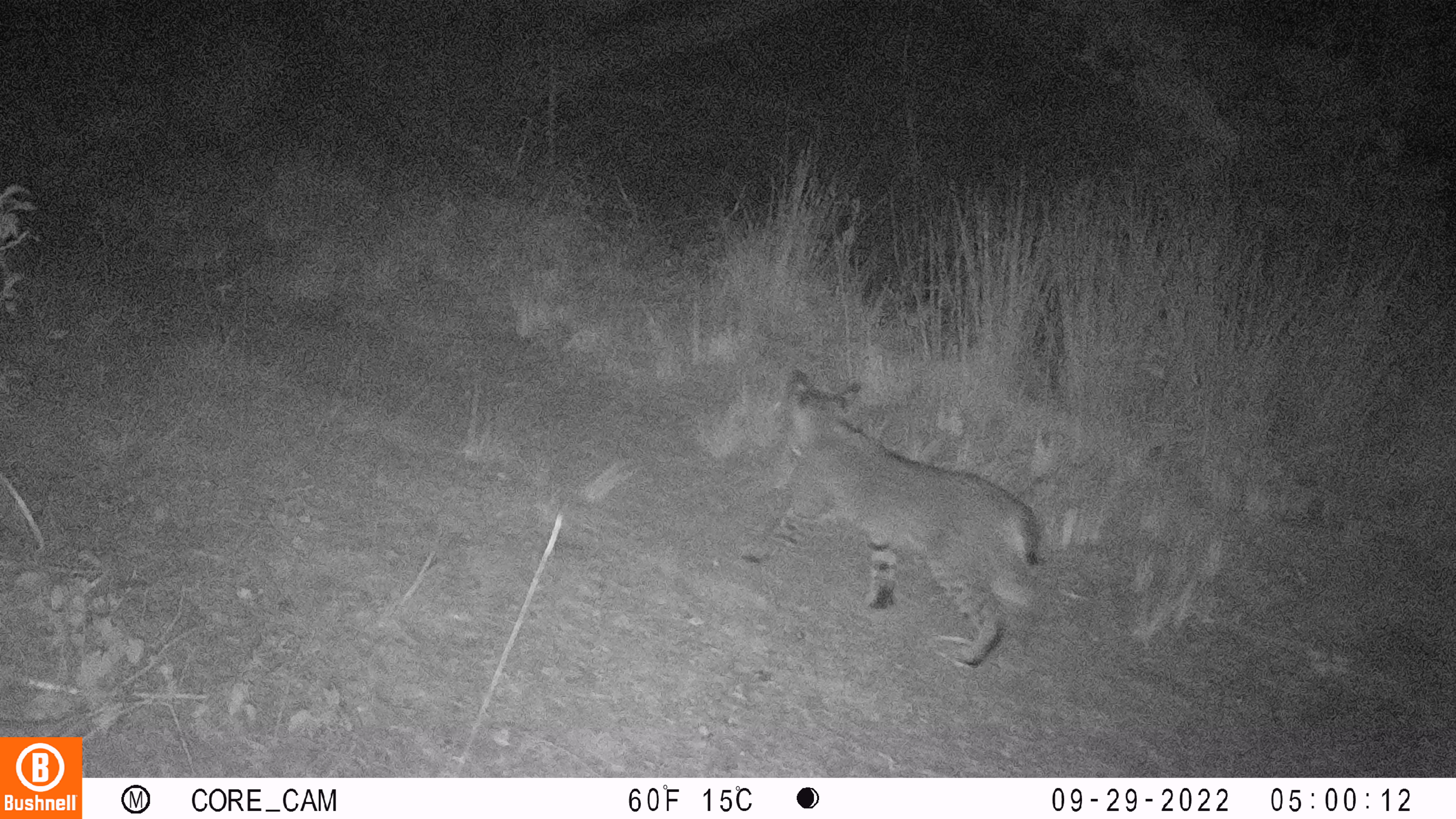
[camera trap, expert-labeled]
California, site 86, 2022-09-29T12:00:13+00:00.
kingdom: Animalia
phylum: Chordata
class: Mammalia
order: Carnivora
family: Felidae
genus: Lynx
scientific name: Lynx rufus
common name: bobcat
Bobcat (Lynx rufus).